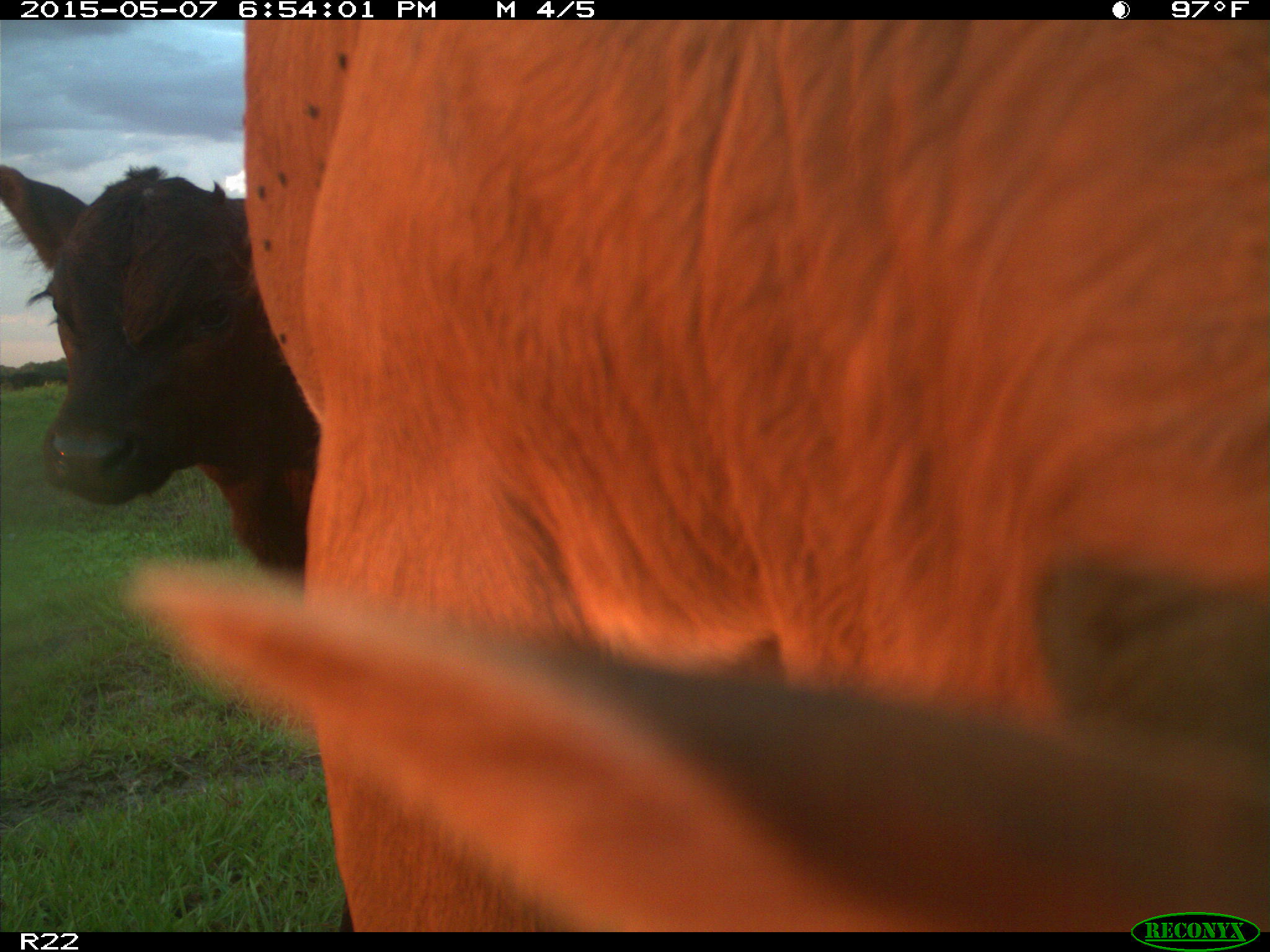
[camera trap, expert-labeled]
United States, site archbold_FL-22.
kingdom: Animalia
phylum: Chordata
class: Mammalia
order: Artiodactyla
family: Bovidae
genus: Bos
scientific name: Bos taurus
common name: domestic cow